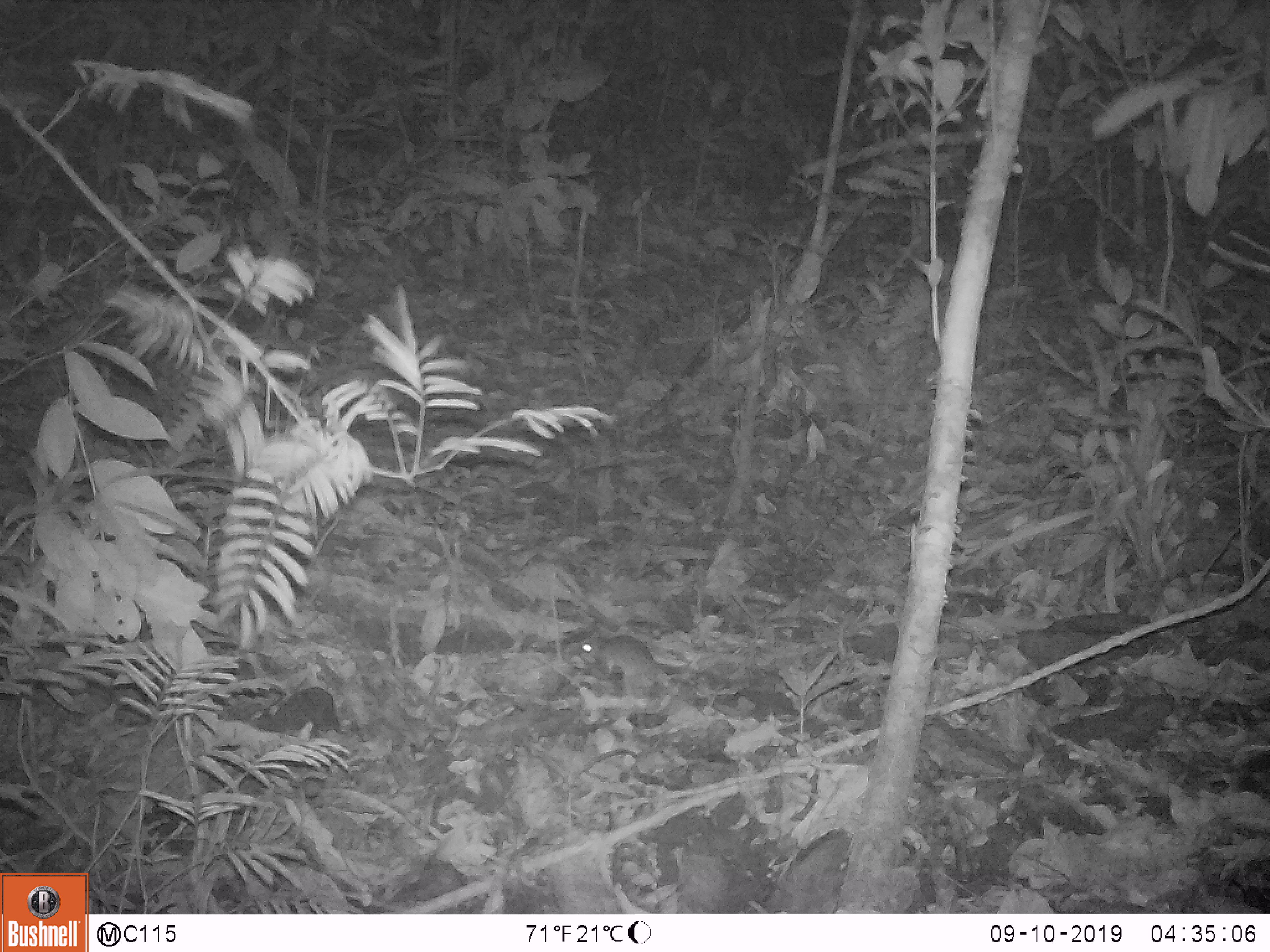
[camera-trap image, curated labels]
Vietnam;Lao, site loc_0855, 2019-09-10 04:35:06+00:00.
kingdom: Animalia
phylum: Chordata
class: Mammalia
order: Rodentia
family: Muridae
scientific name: Muridae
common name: old-world mice and rats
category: unidentified murid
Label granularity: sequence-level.